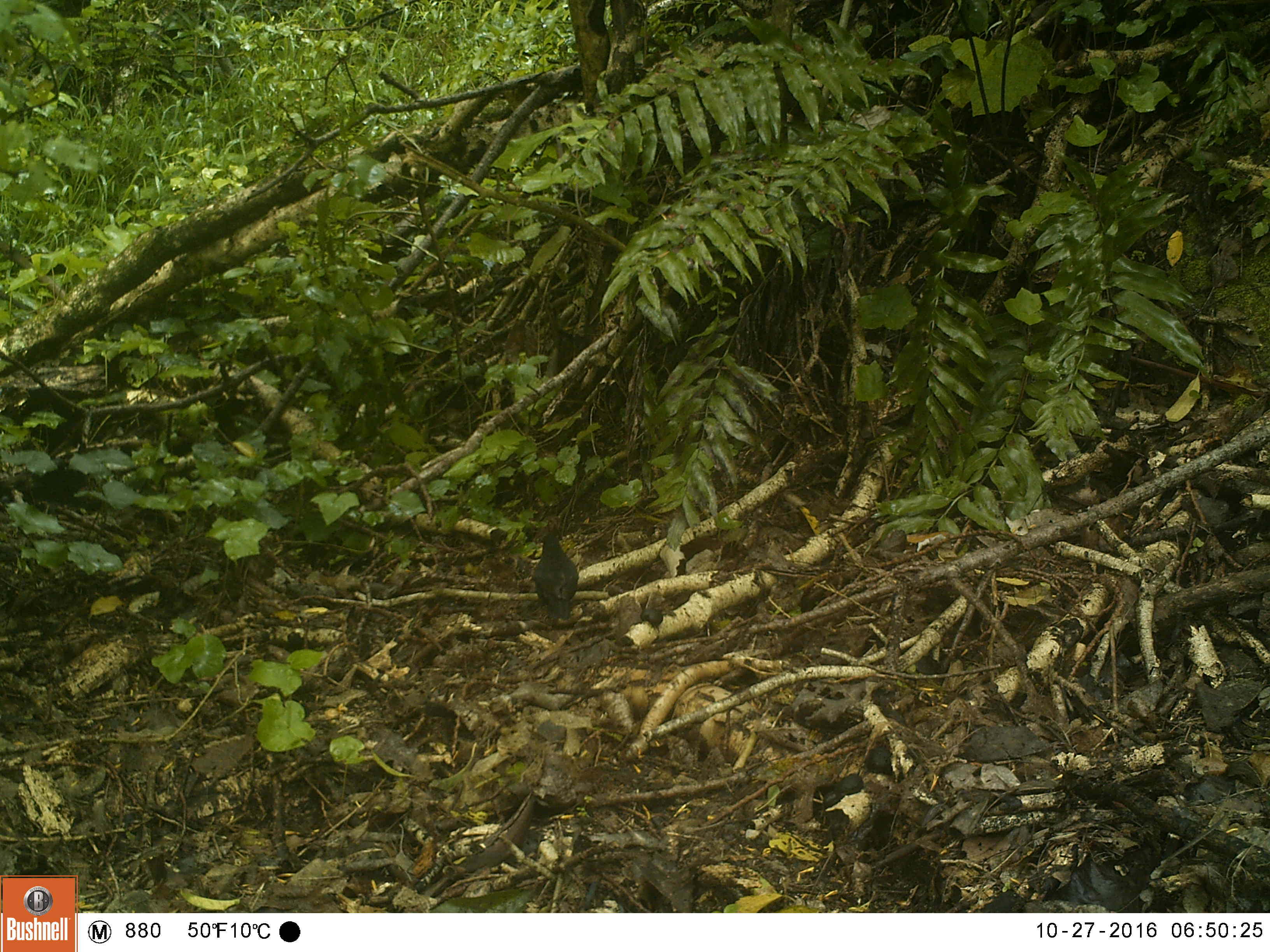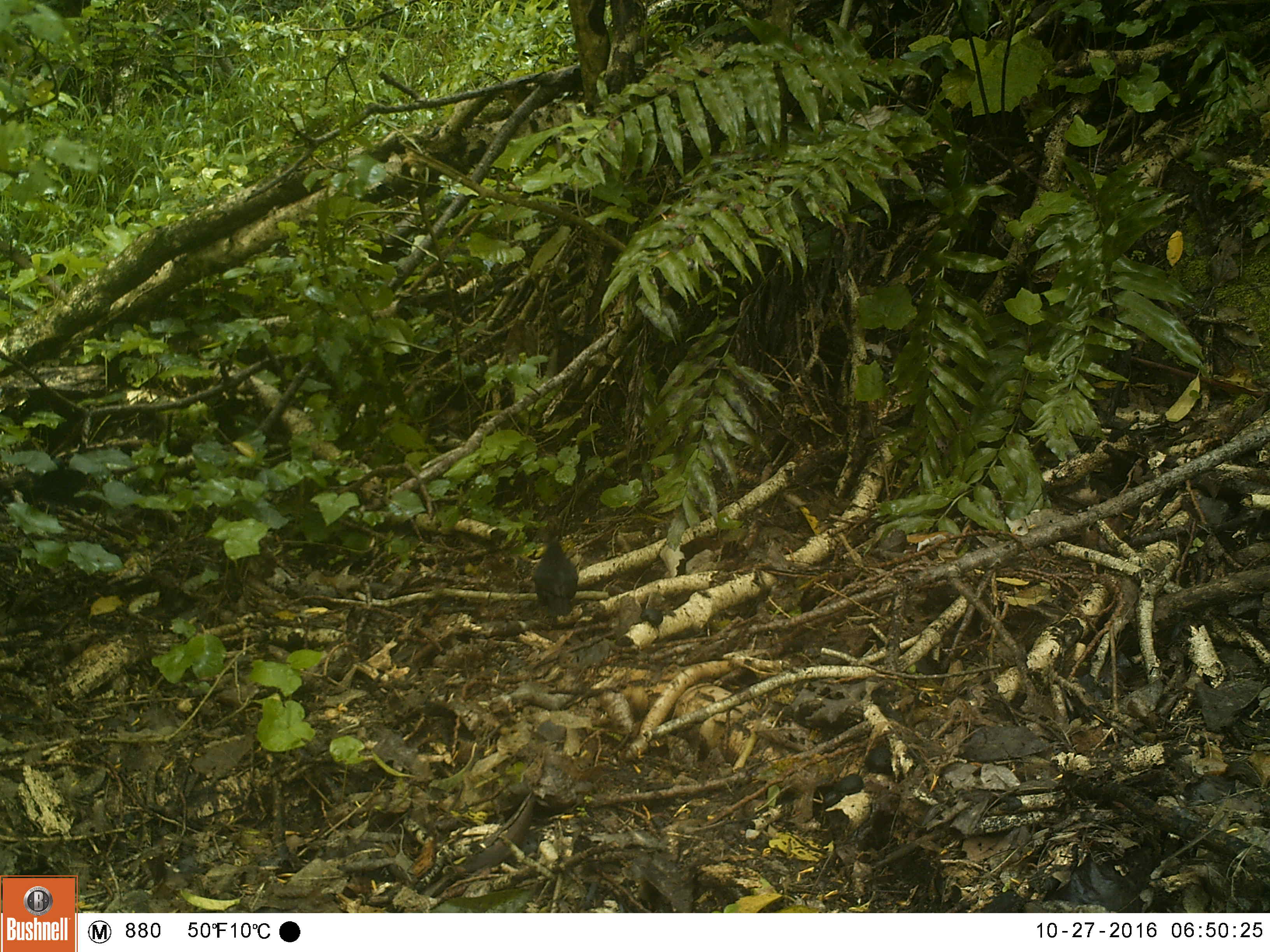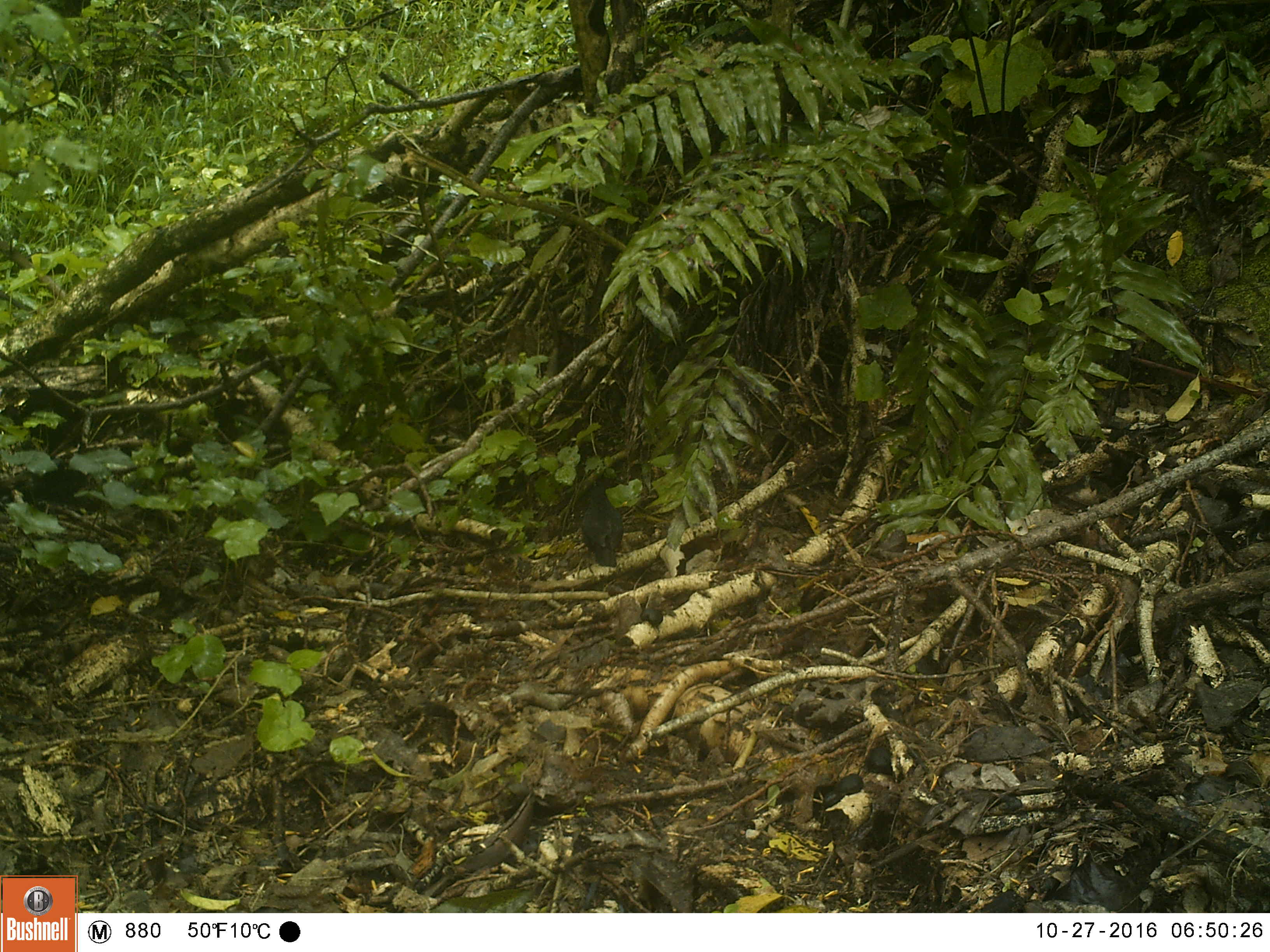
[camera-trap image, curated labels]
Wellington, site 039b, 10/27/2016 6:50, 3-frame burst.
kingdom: Animalia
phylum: Chordata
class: Aves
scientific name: Aves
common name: bird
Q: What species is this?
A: Bird (Aves).